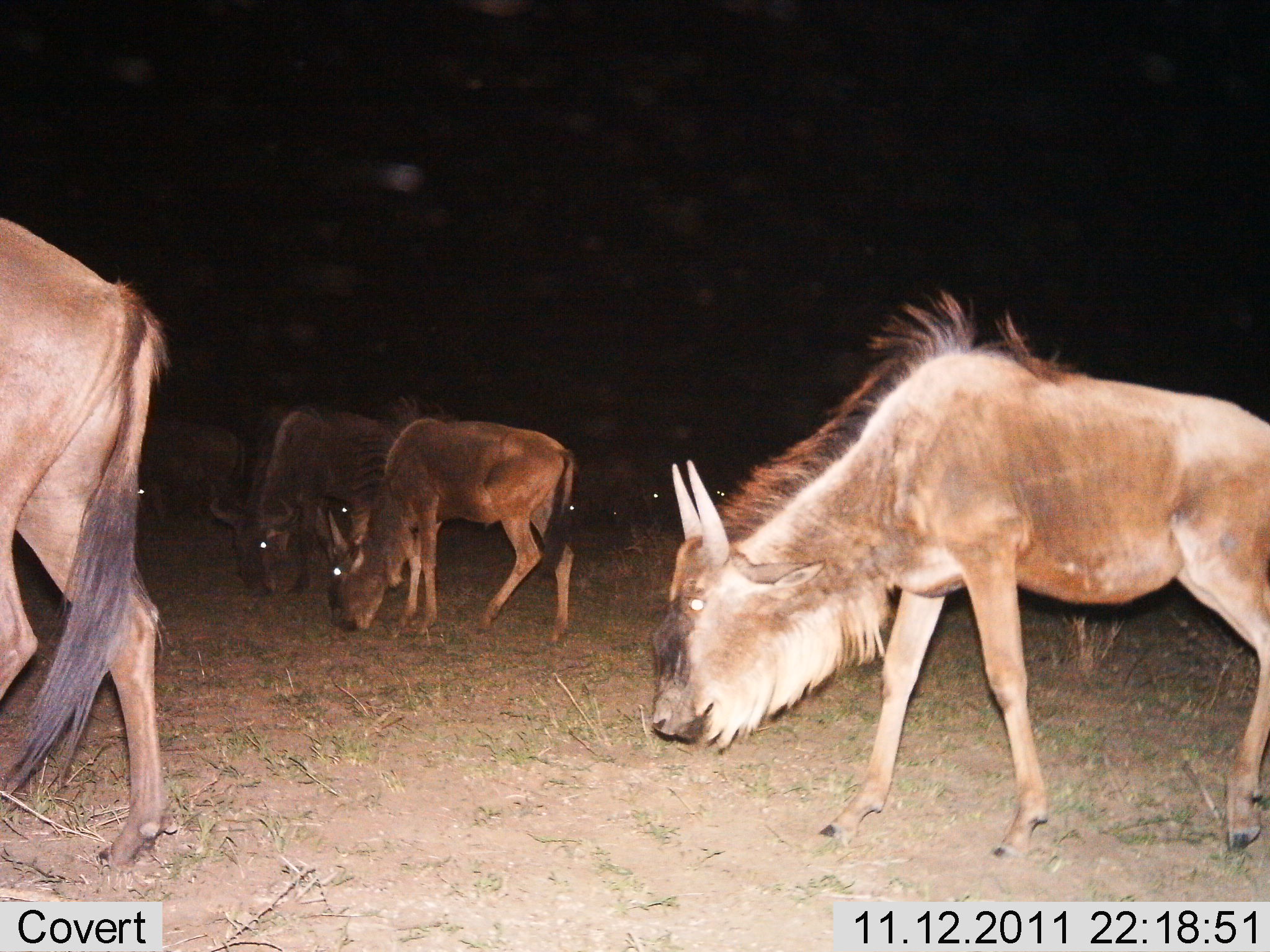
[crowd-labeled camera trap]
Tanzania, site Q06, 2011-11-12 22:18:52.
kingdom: Animalia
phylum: Chordata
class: Mammalia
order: Artiodactyla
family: Bovidae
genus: Connochaetes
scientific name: Connochaetes taurinus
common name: blue wildebeest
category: wildebeest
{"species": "wildebeest (blue wildebeest) (Connochaetes taurinus)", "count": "5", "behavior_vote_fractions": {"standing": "7%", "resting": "0%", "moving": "21%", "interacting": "0%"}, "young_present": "14%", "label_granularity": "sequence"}